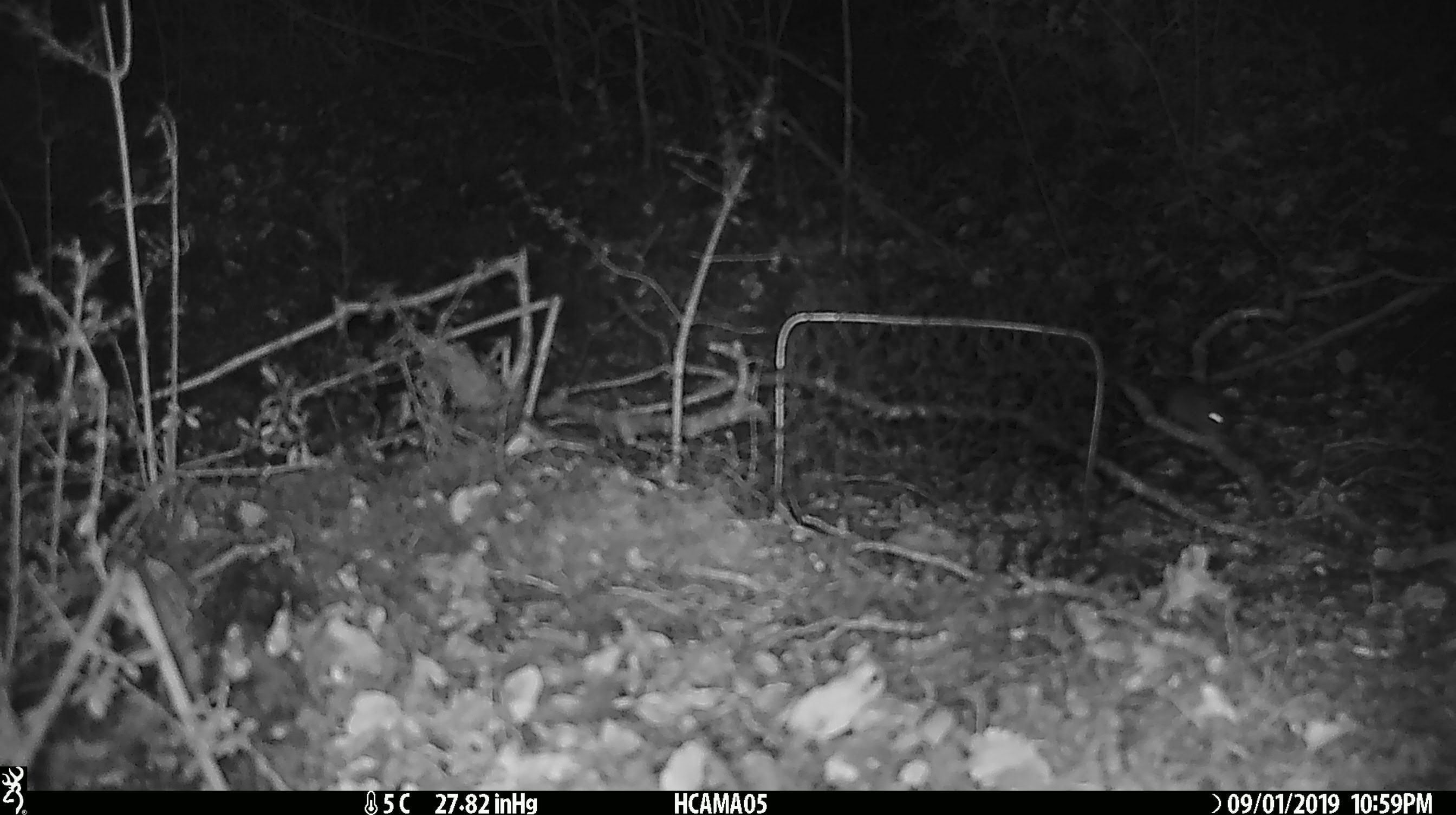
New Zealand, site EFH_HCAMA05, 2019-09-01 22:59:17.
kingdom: Animalia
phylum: Chordata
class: Mammalia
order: Rodentia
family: Muridae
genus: Mus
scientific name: Mus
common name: mouse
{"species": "mouse (Mus)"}